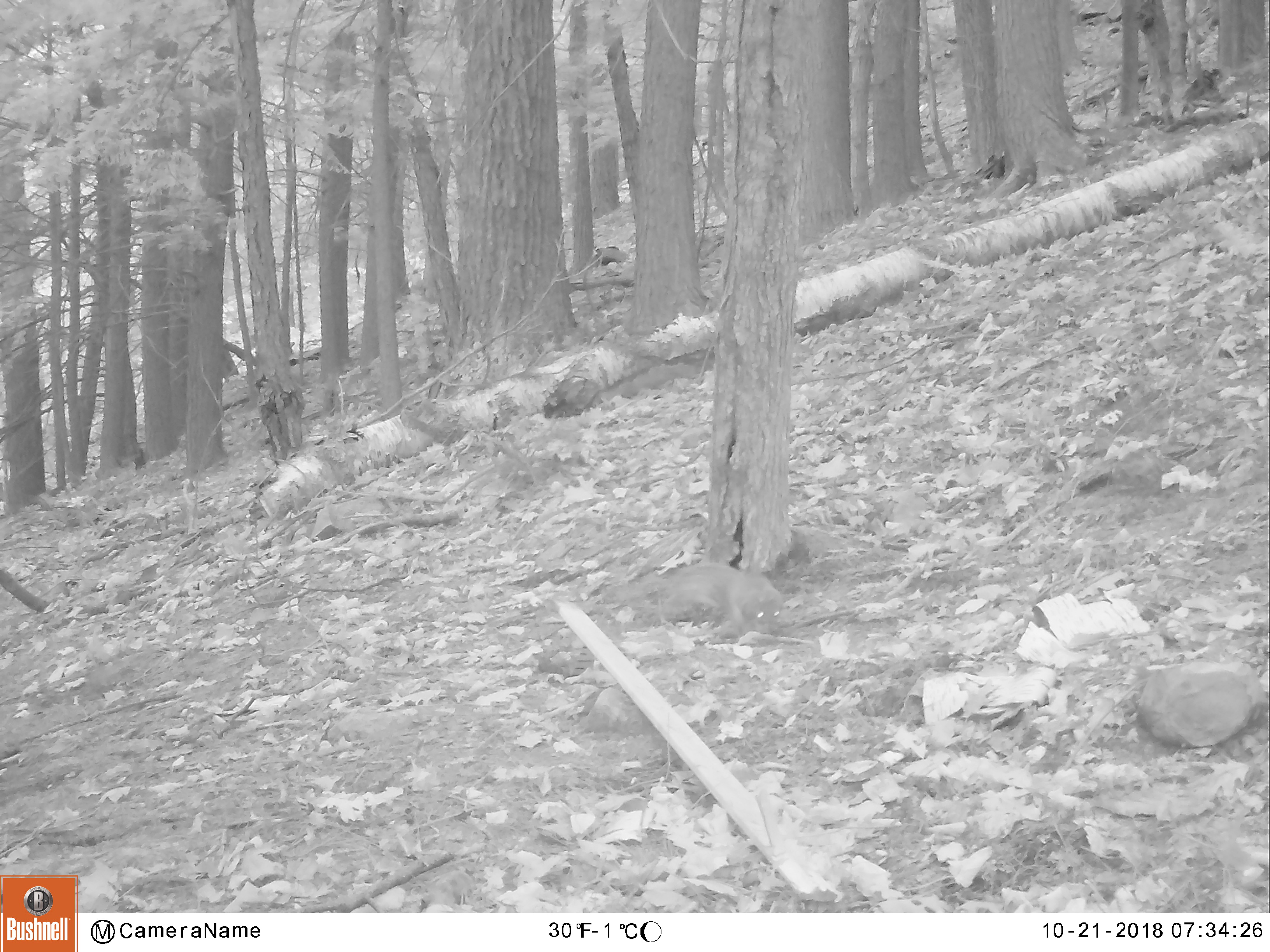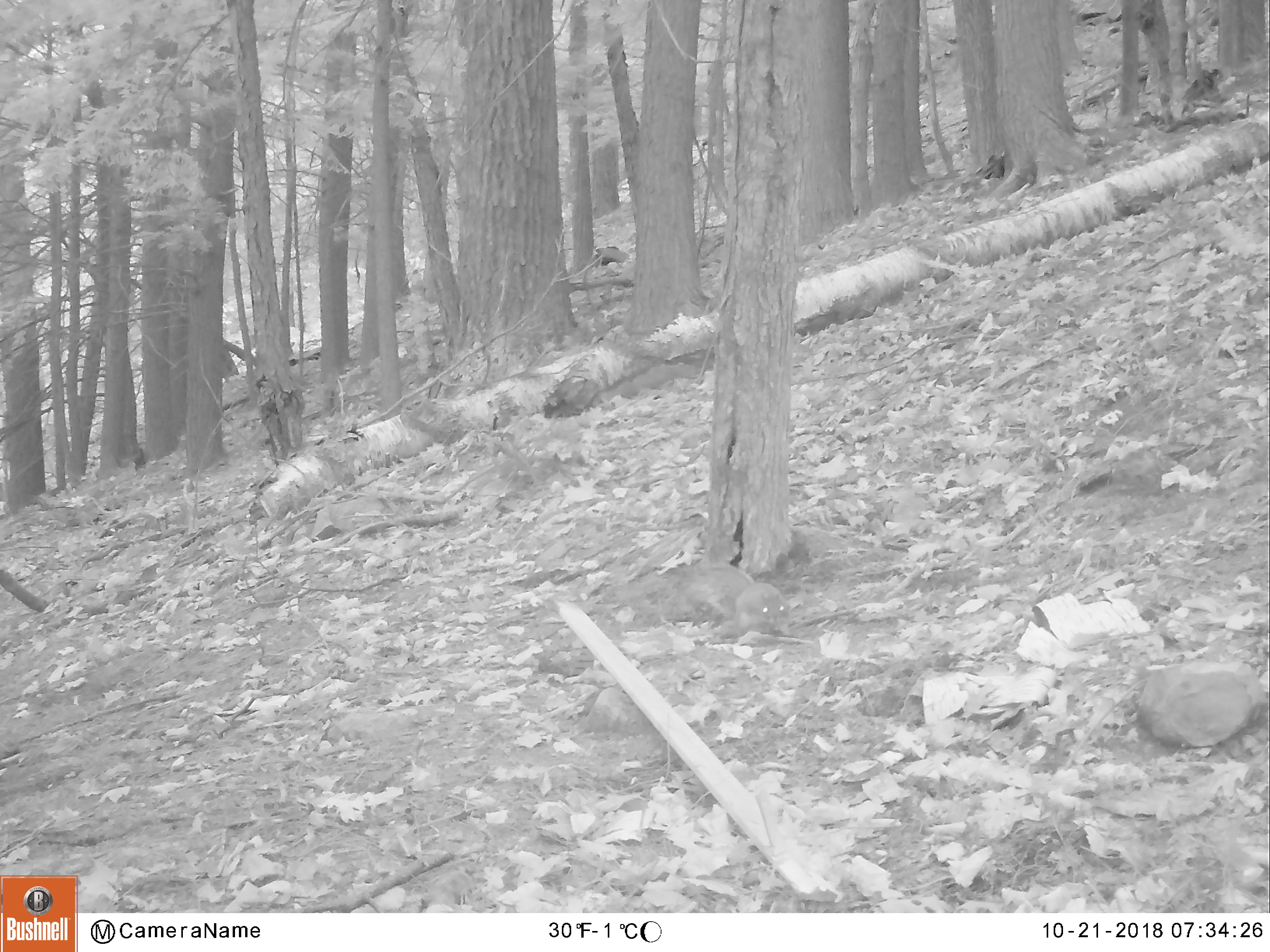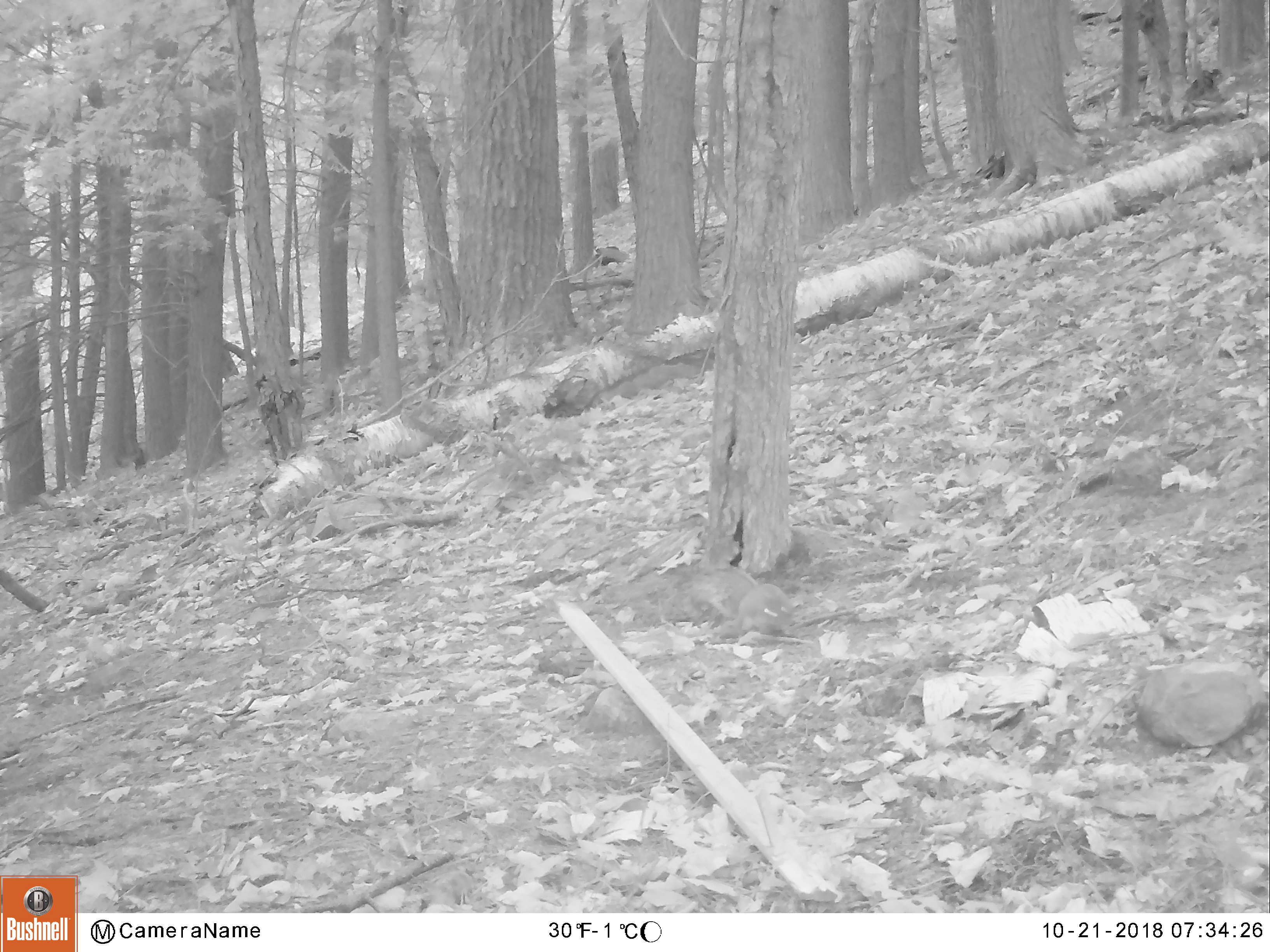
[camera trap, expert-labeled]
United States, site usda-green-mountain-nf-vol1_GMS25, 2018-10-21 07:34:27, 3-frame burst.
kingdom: Animalia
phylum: Chordata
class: Mammalia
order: Rodentia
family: Sciuridae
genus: Sciurus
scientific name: Sciurus carolinensis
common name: gray squirrel